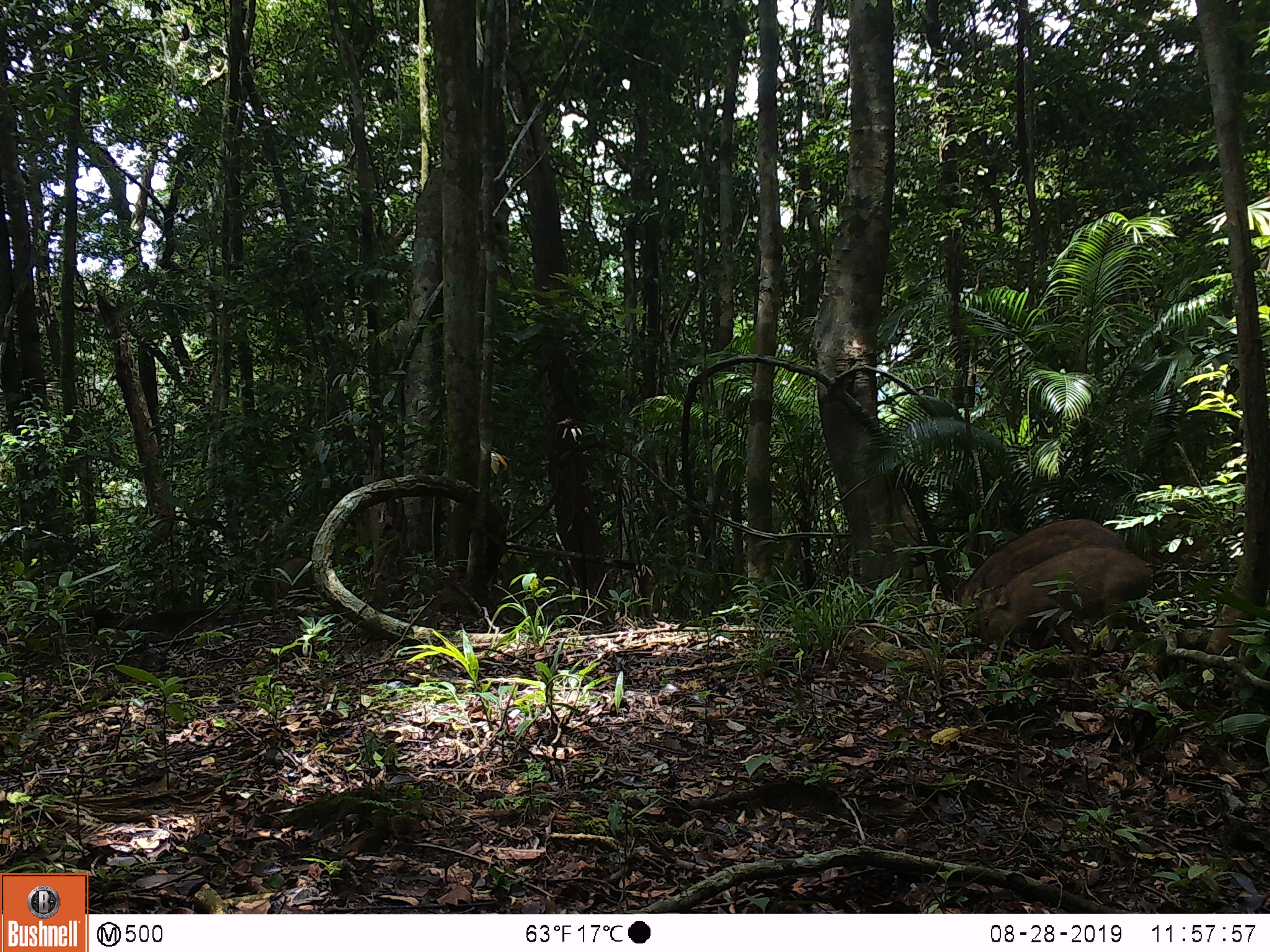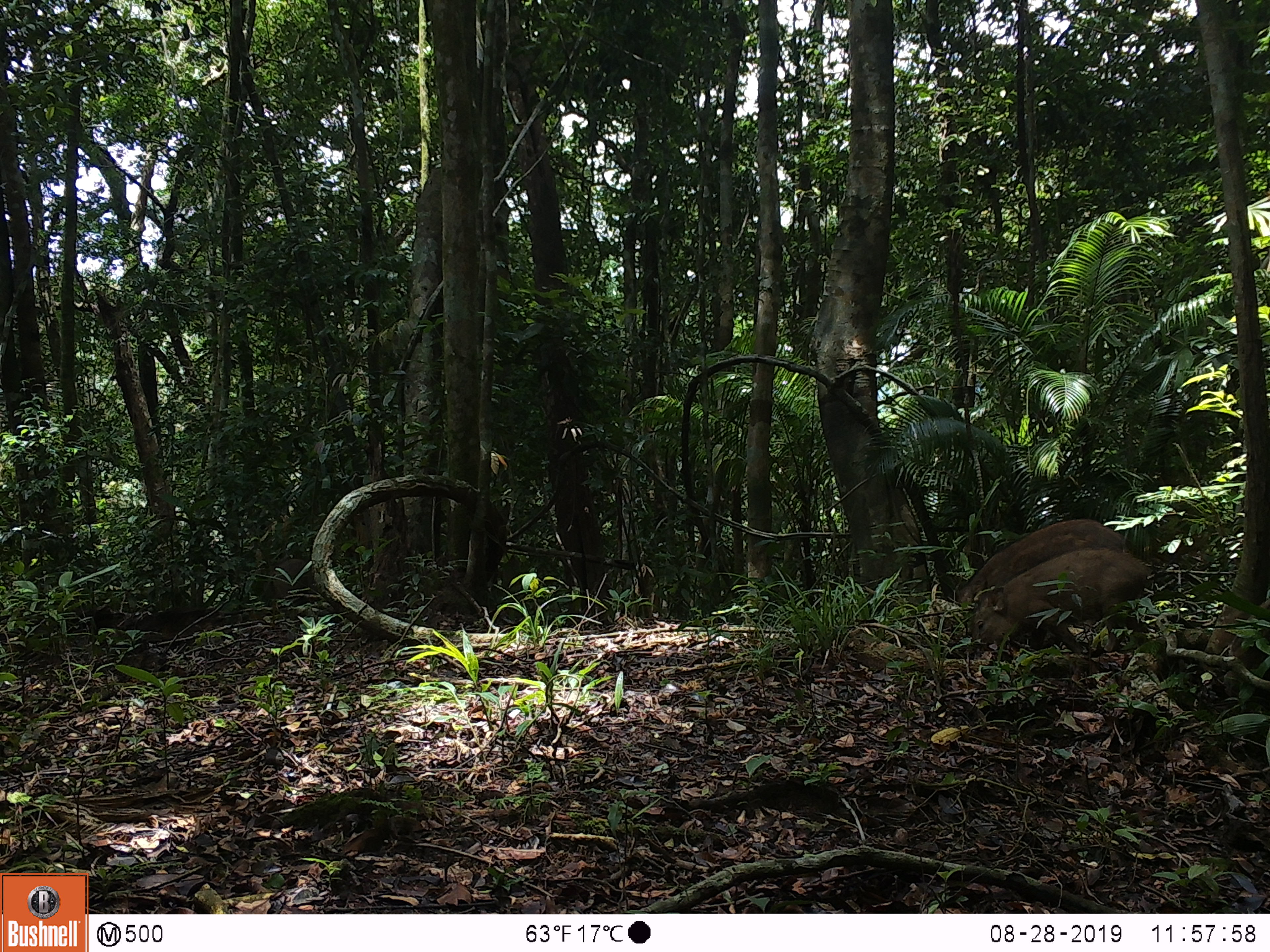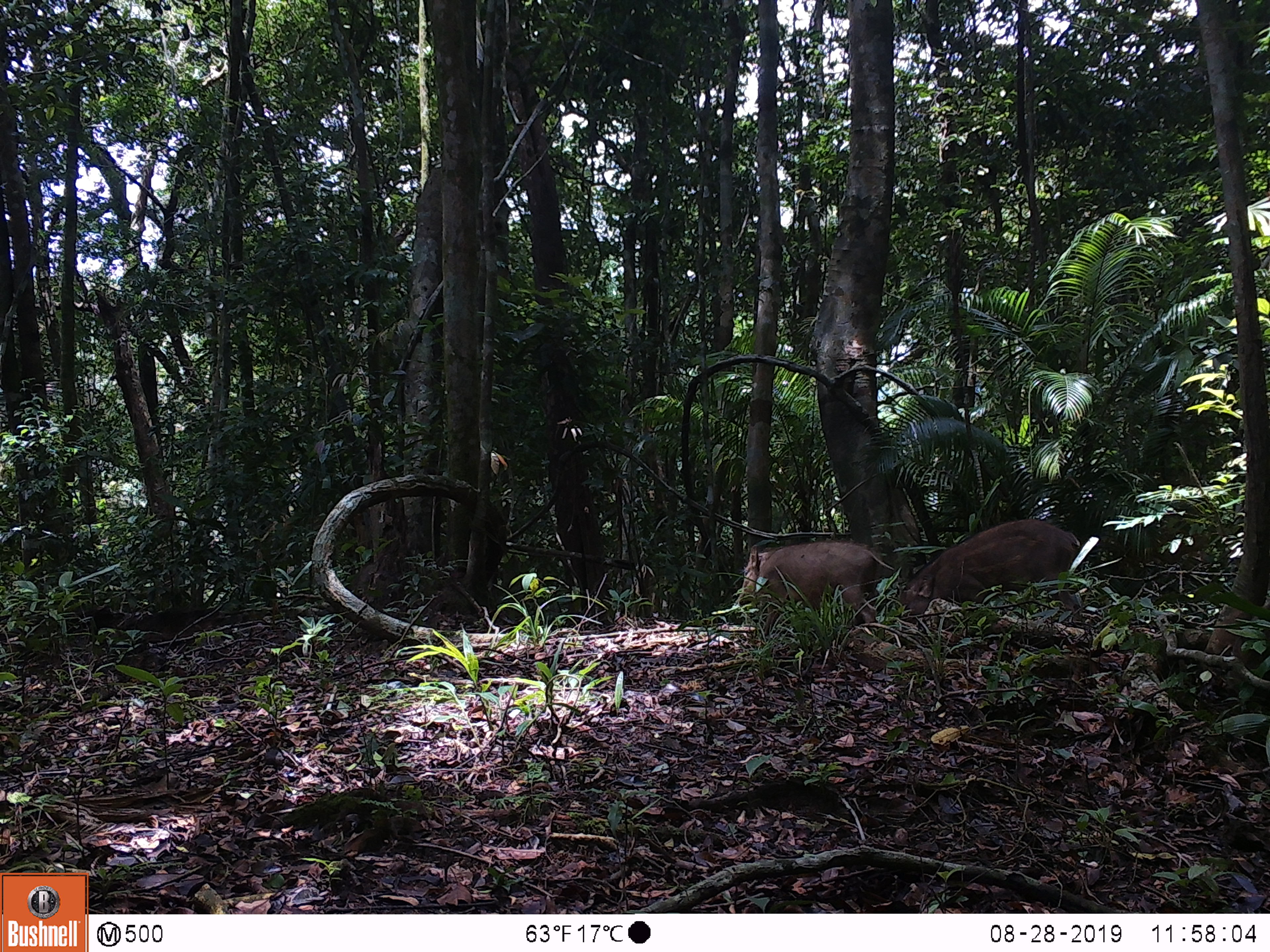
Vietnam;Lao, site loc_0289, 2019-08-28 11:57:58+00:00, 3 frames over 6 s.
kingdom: Animalia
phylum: Chordata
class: Mammalia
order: Artiodactyla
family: Suidae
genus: Sus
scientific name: Sus scrofa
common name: eurasian wild pig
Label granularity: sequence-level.